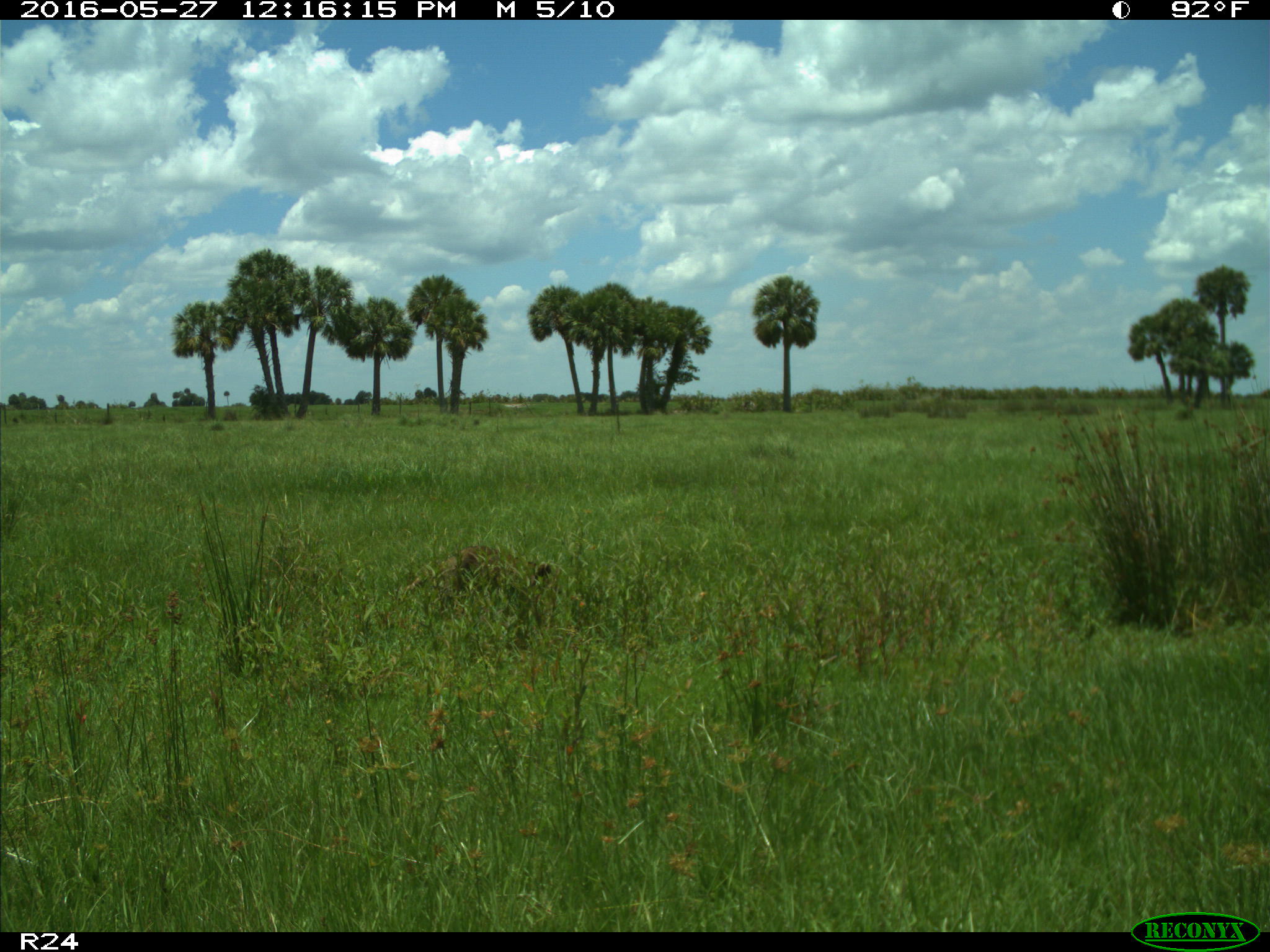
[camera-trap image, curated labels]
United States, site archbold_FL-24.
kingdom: Animalia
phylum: Chordata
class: Mammalia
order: Carnivora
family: Procyonidae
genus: Procyon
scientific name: Procyon lotor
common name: common raccoon